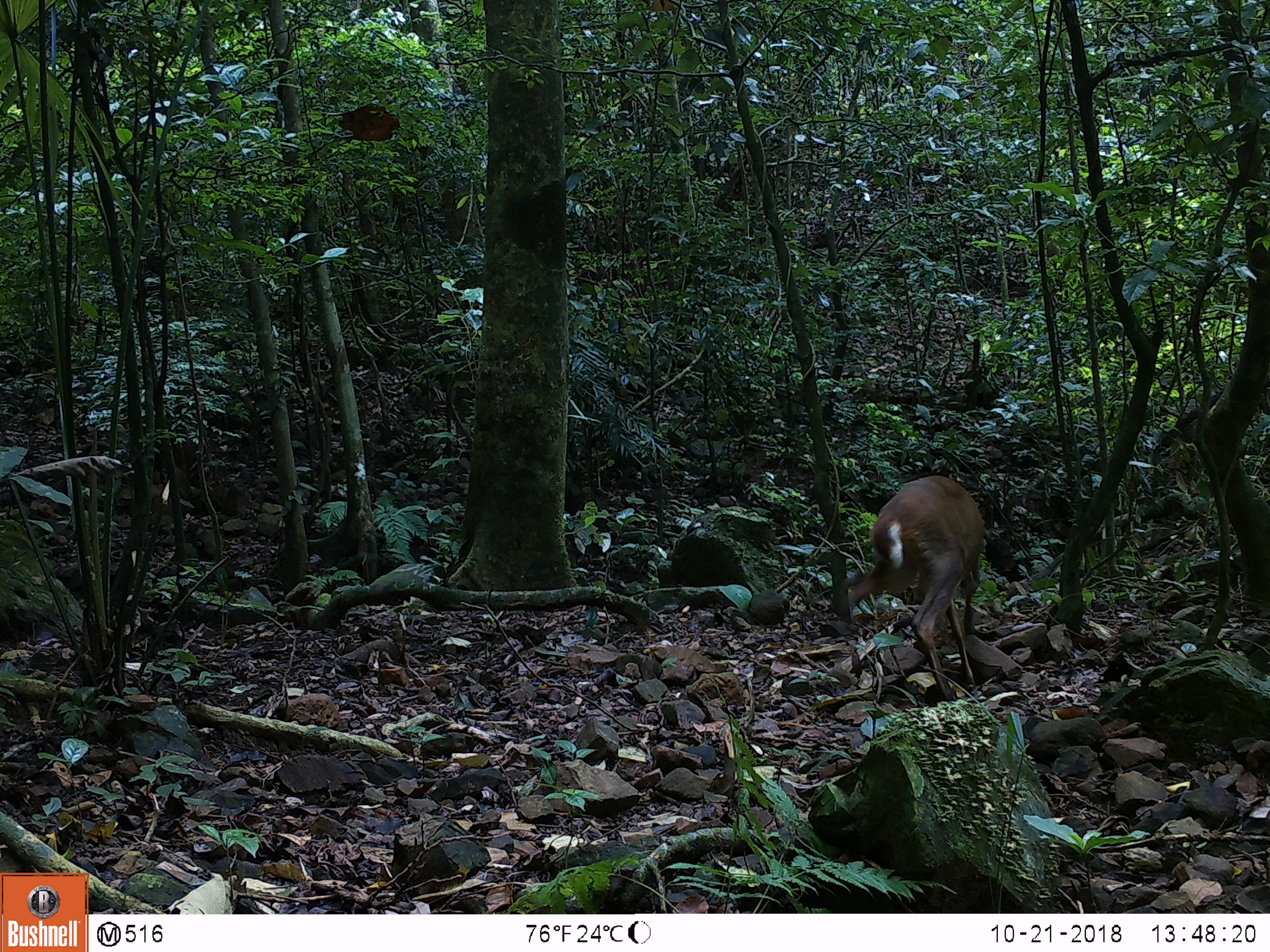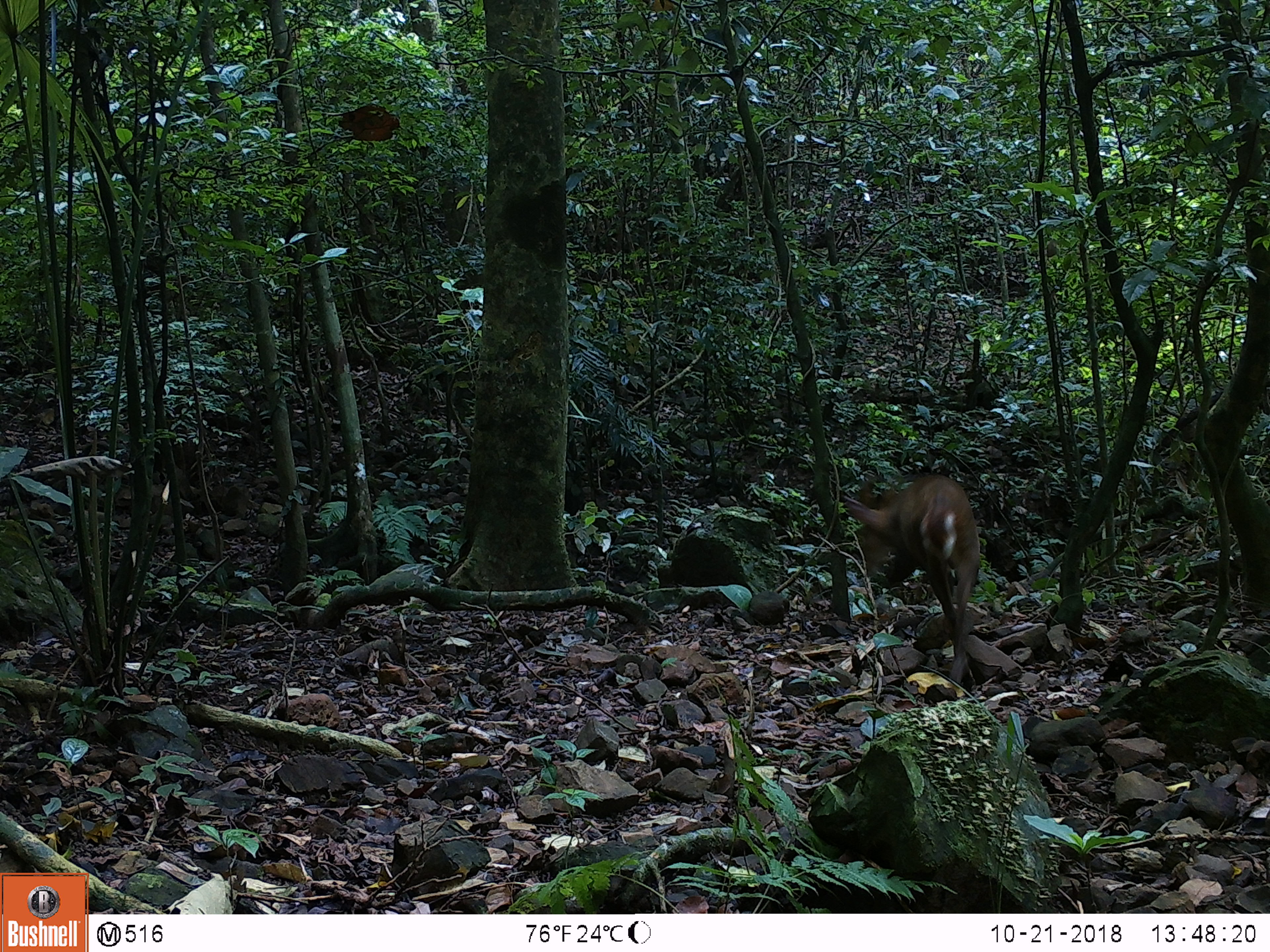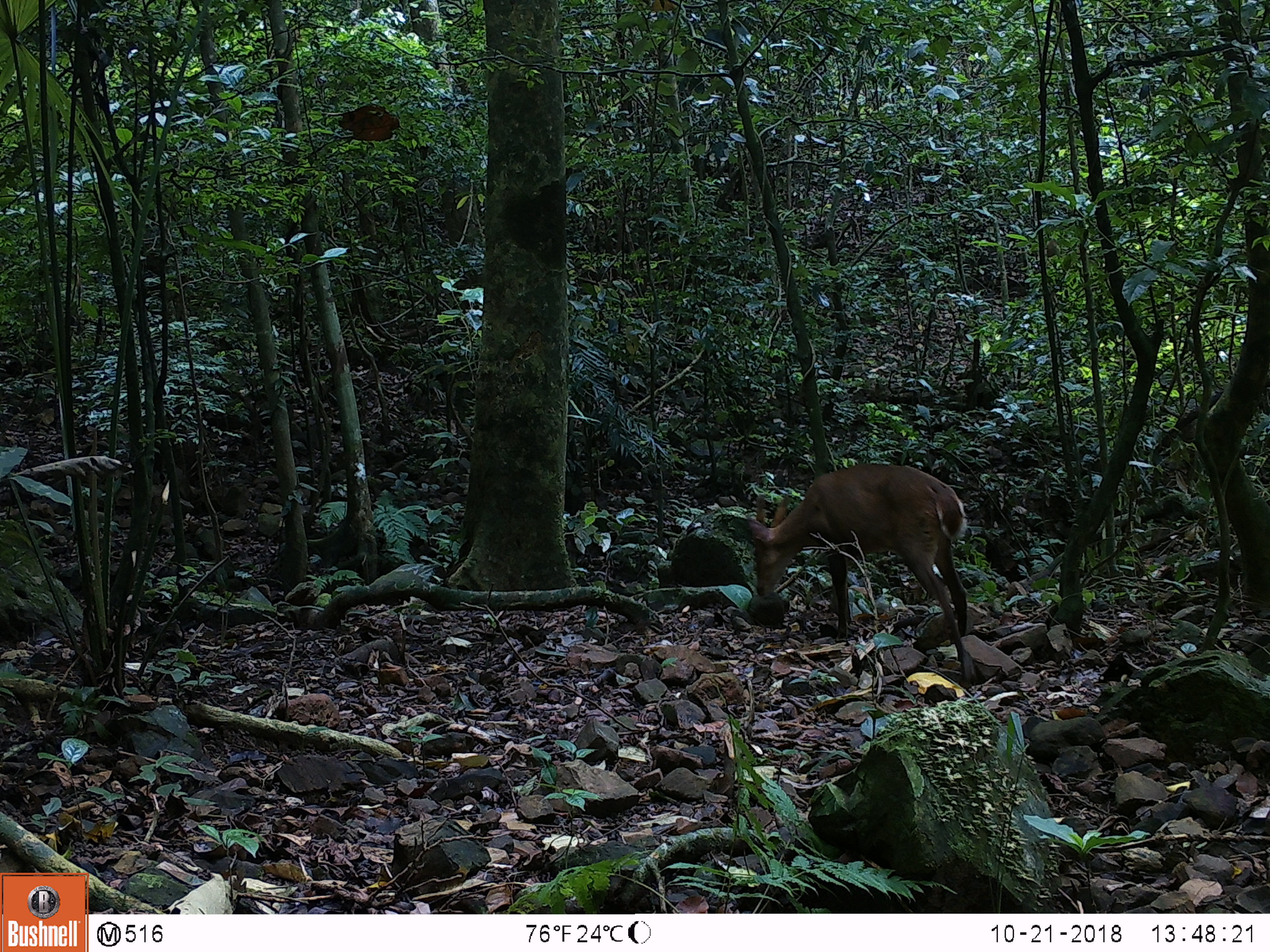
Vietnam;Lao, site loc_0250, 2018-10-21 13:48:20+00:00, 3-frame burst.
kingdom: Animalia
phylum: Chordata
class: Mammalia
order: Artiodactyla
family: Cervidae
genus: Muntiacus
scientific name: Muntiacus vuquangensis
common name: large-antlered muntjac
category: large antlered muntjac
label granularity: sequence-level